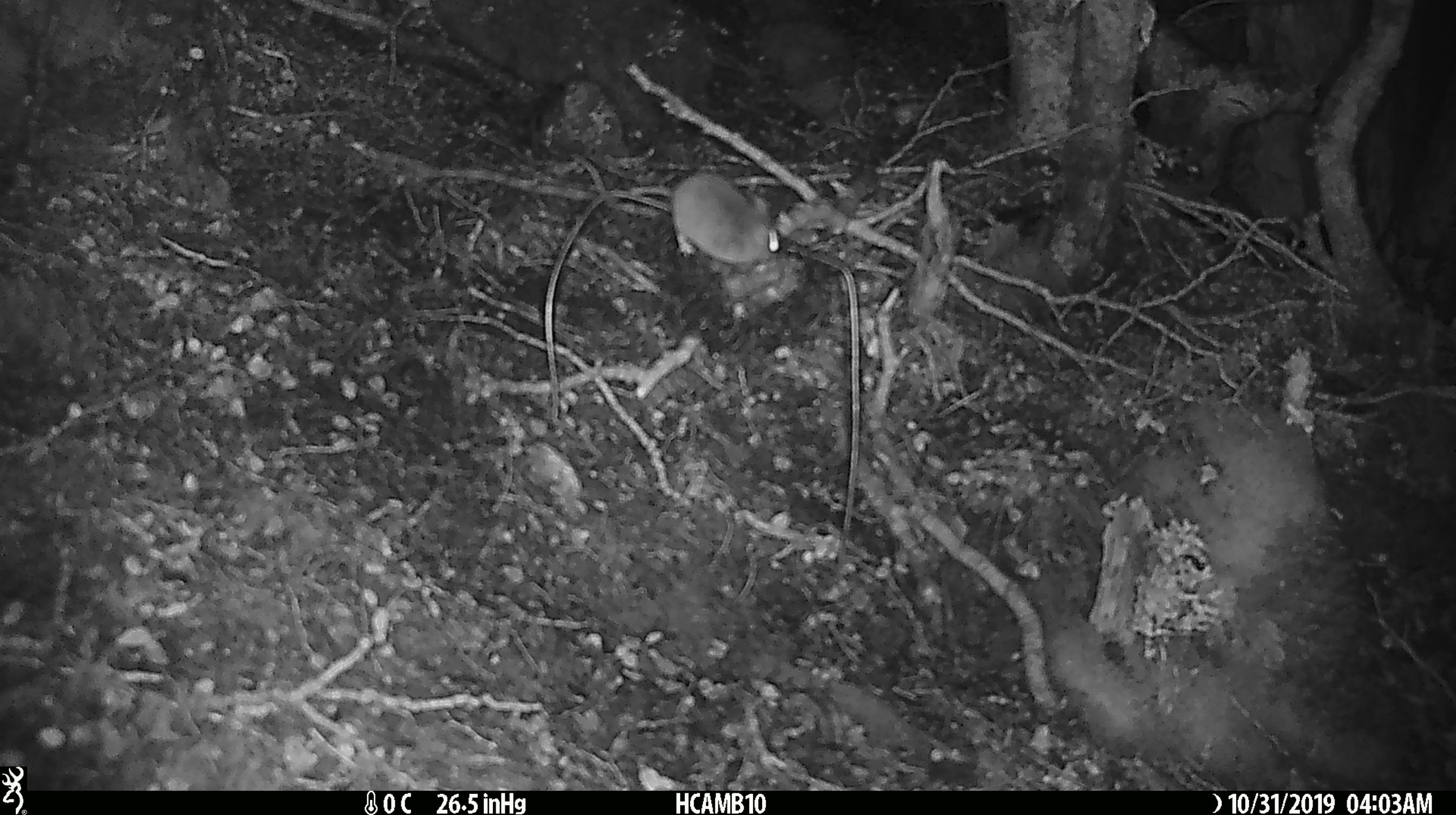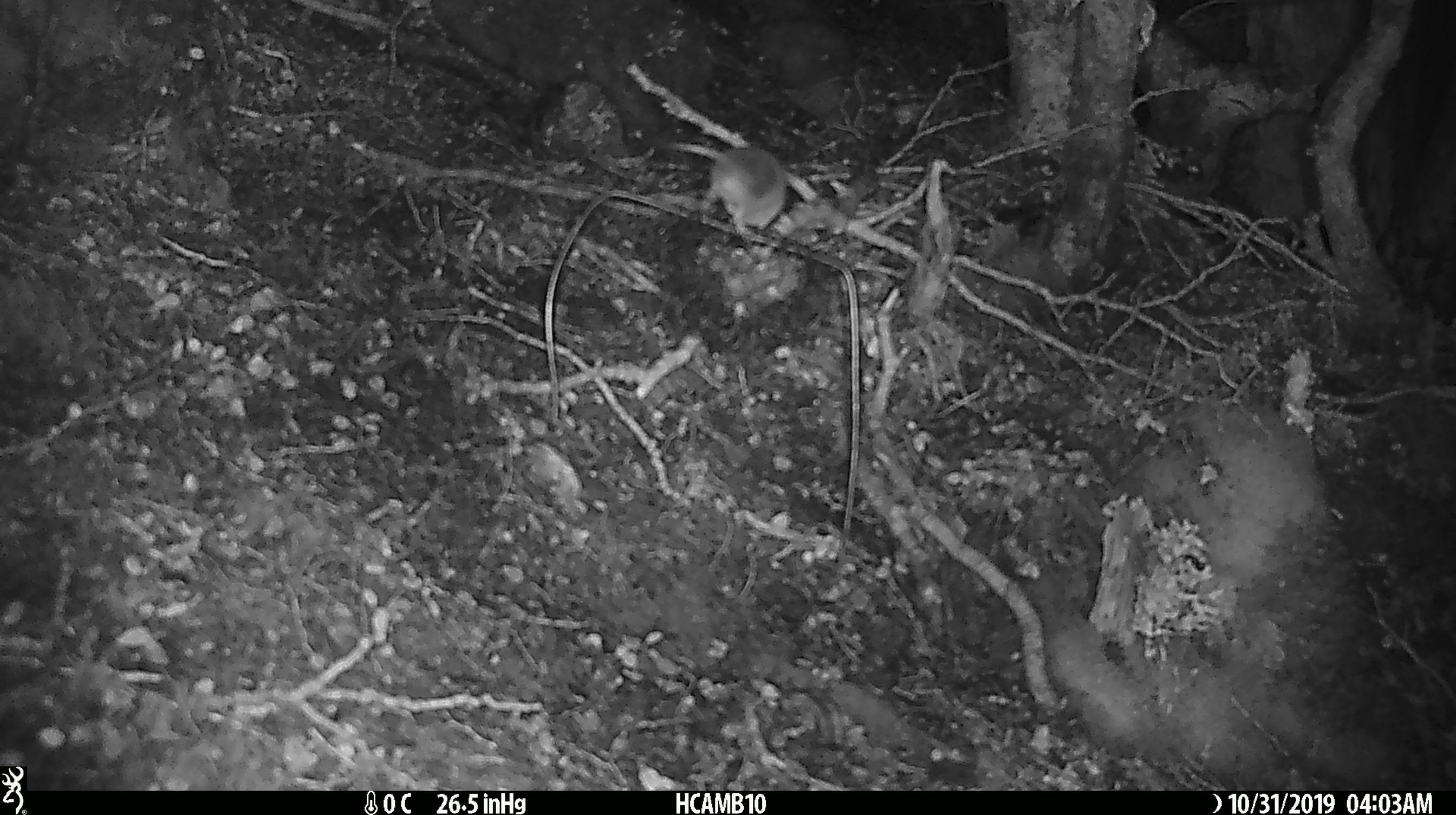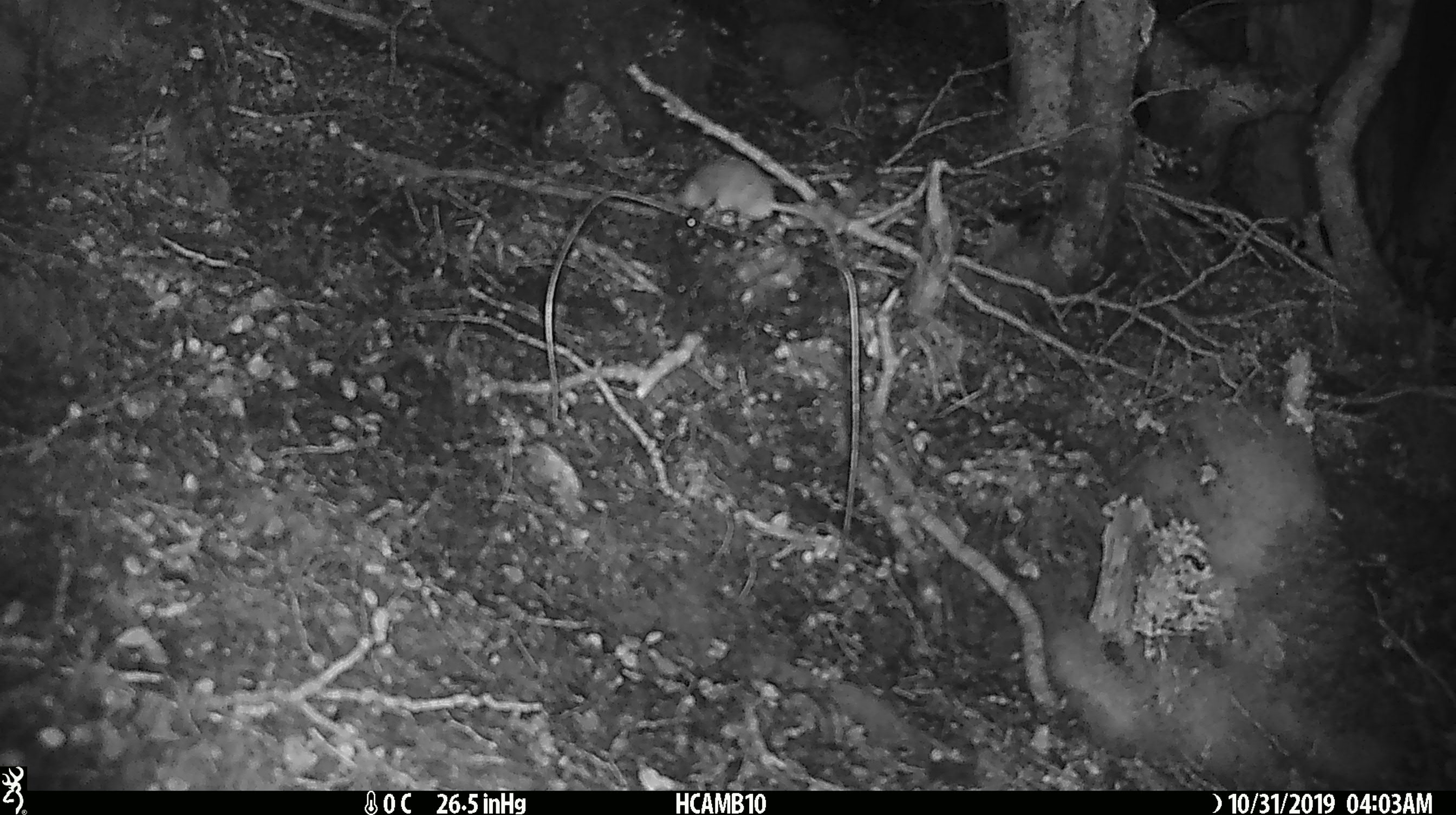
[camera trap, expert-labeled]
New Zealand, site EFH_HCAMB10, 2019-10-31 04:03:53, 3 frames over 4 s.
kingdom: Animalia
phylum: Chordata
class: Mammalia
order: Rodentia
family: Muridae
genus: Mus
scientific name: Mus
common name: mouse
Mouse (Mus).